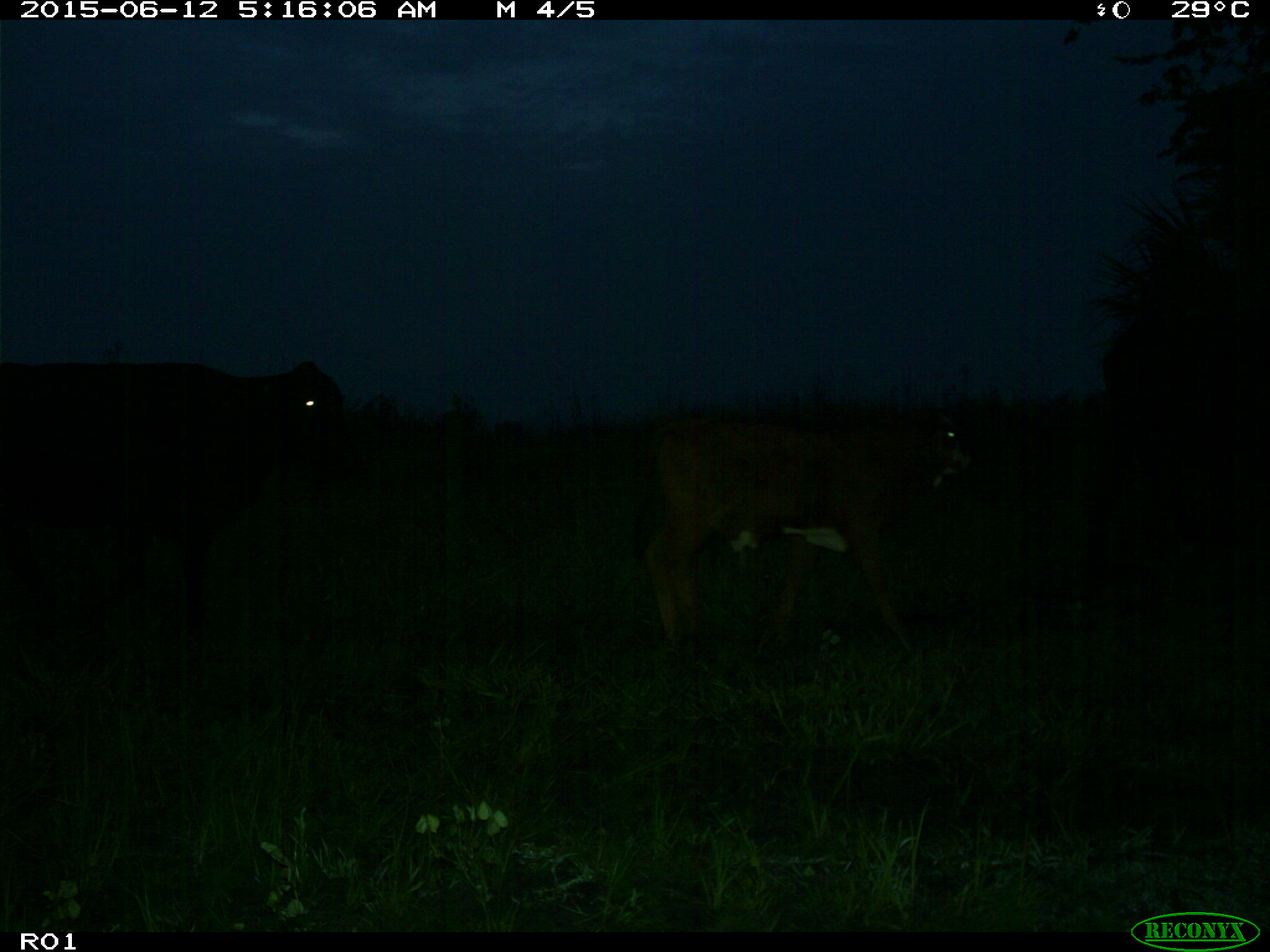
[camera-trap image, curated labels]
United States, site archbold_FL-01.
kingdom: Animalia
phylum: Chordata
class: Mammalia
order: Artiodactyla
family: Bovidae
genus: Bos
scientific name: Bos taurus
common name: domestic cow